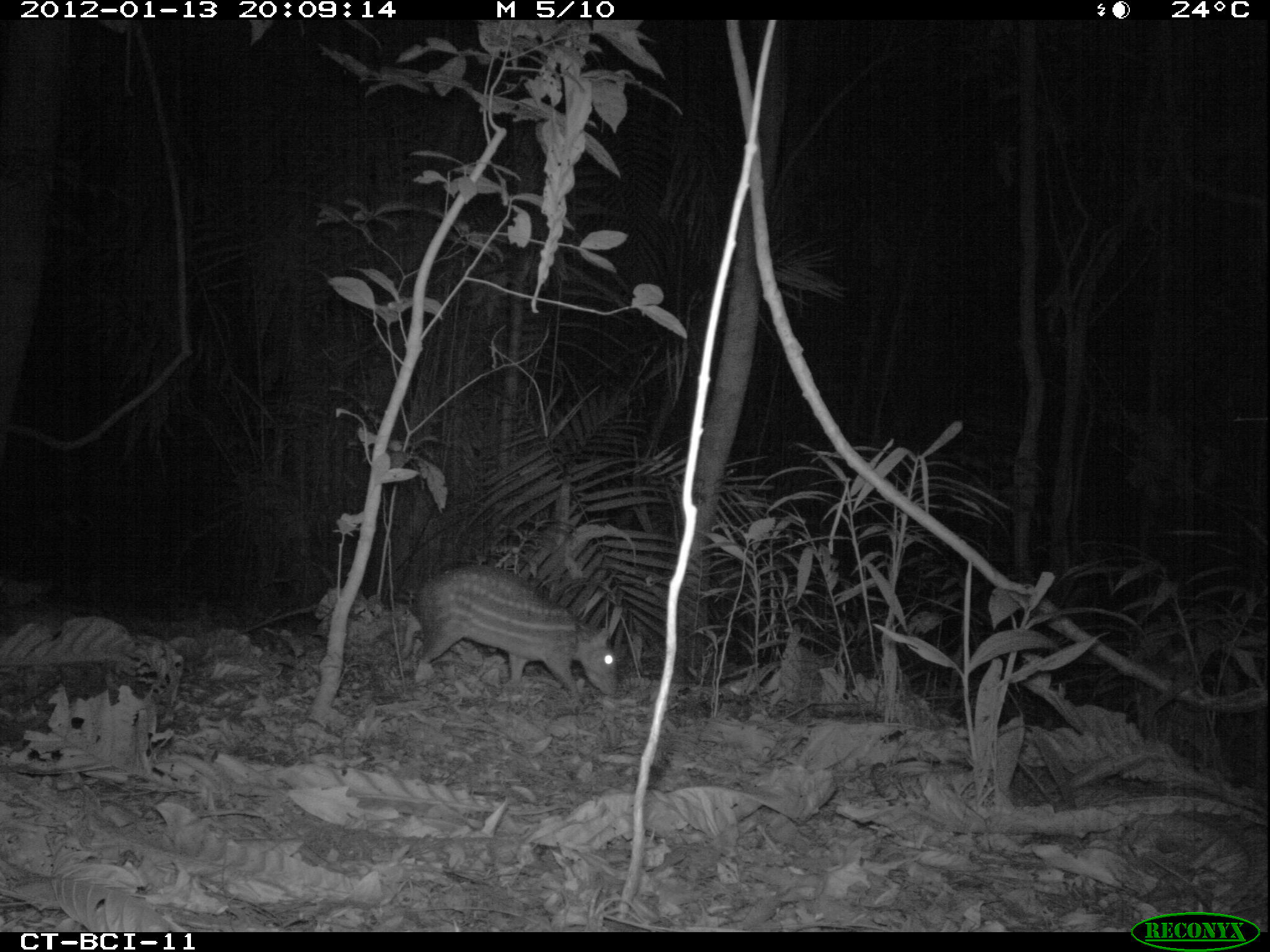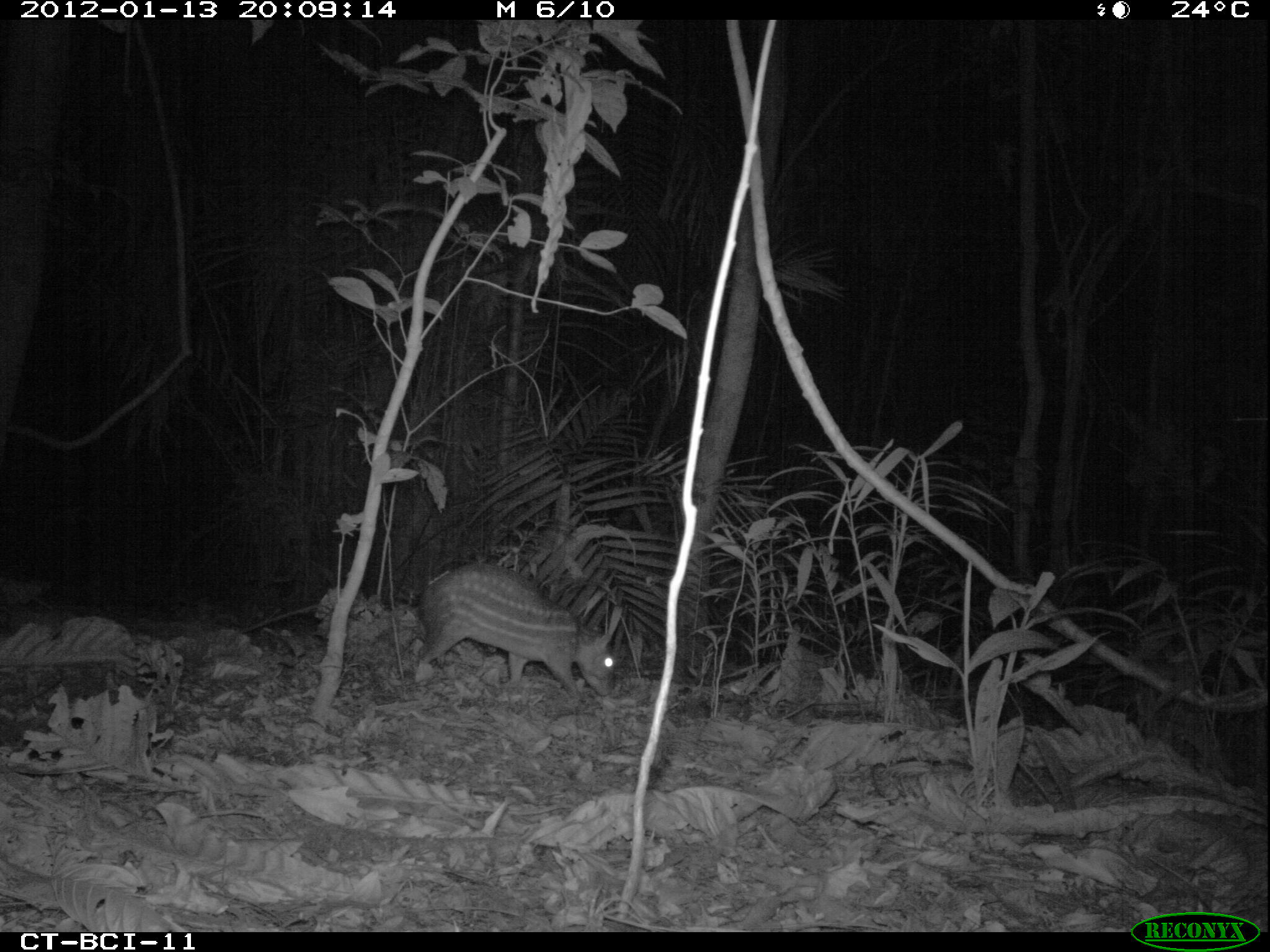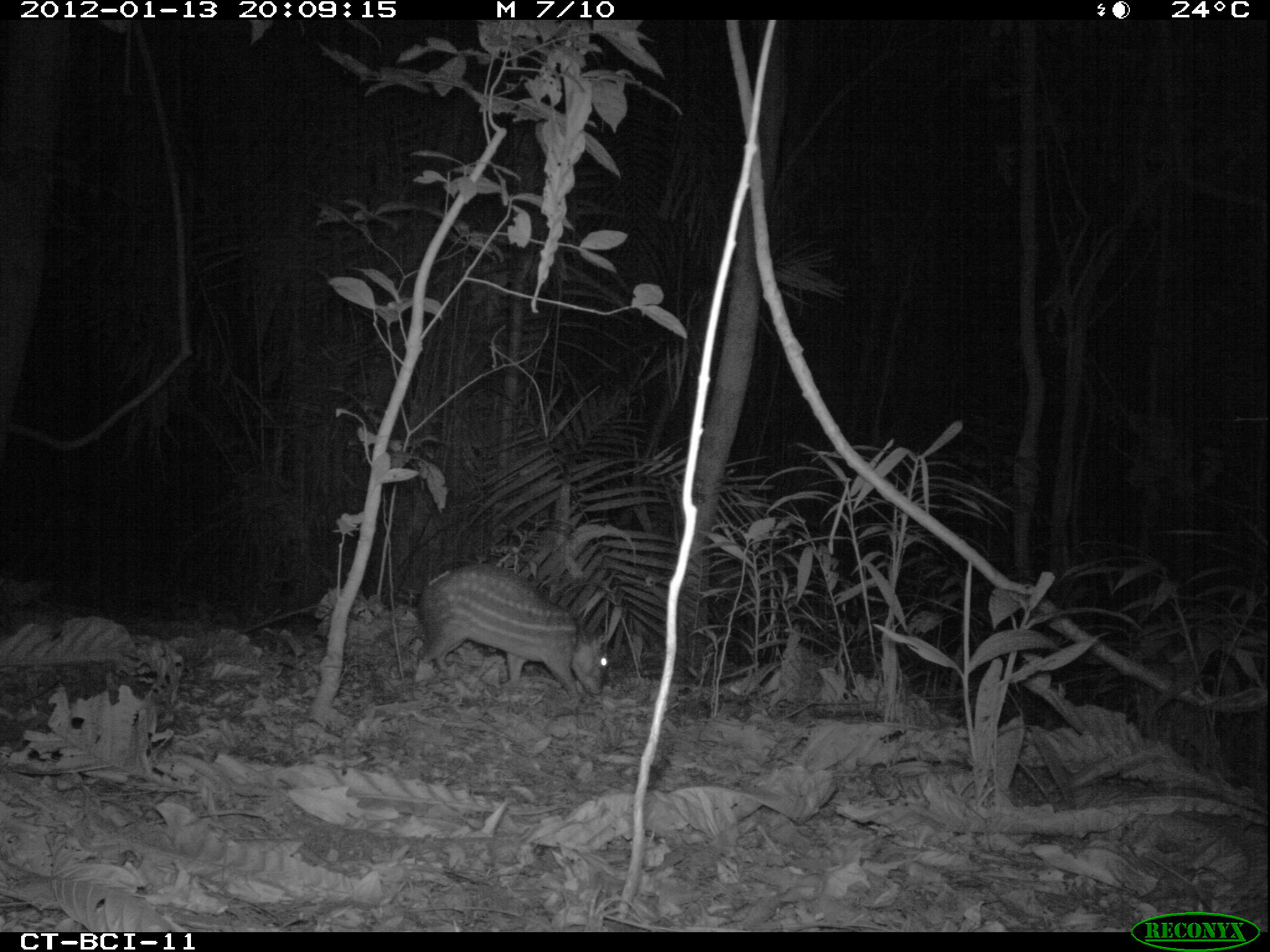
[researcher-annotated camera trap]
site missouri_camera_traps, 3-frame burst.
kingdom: Animalia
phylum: Chordata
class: Mammalia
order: Rodentia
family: Cuniculidae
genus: Cuniculus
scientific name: Cuniculus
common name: paca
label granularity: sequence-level